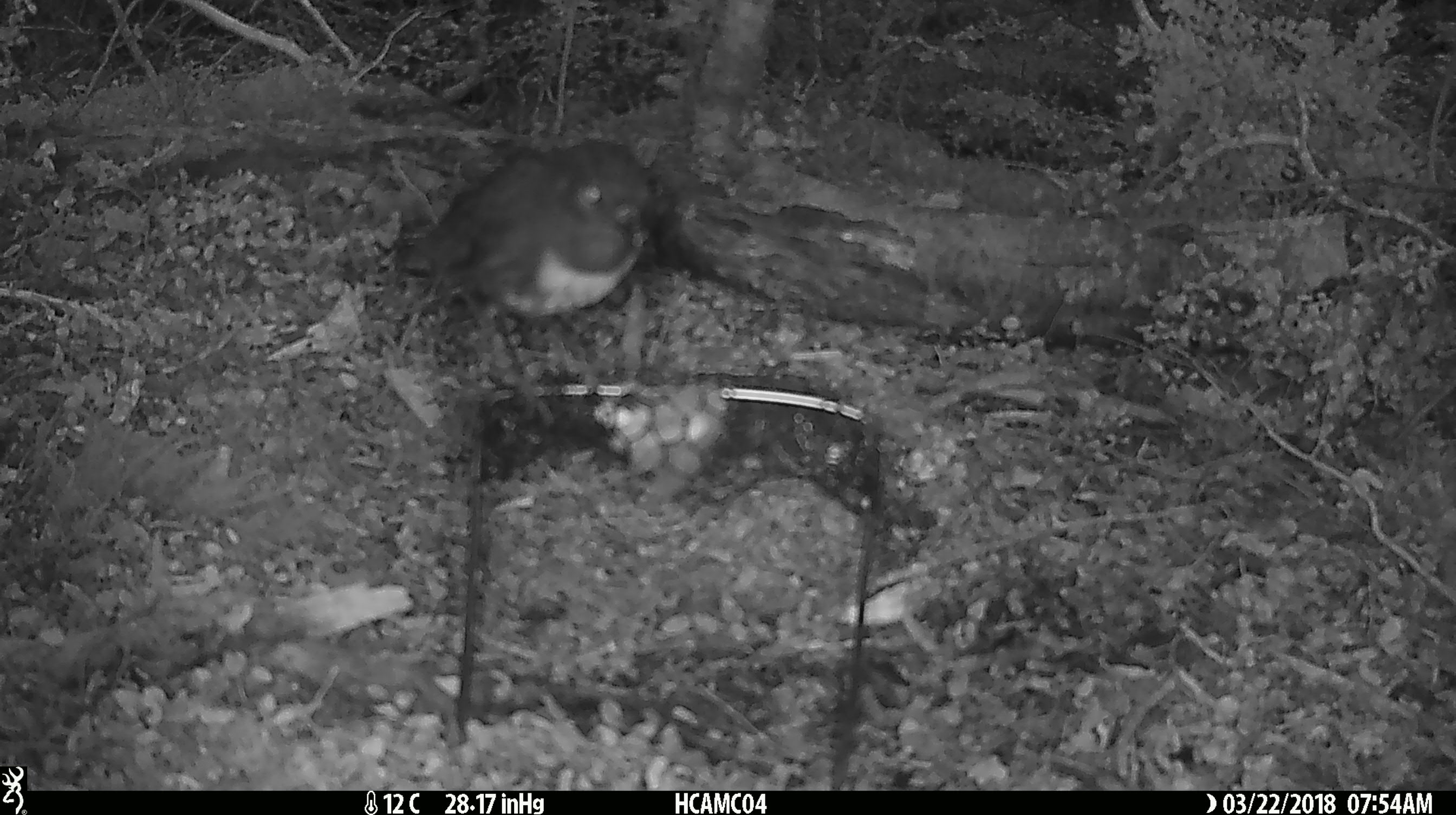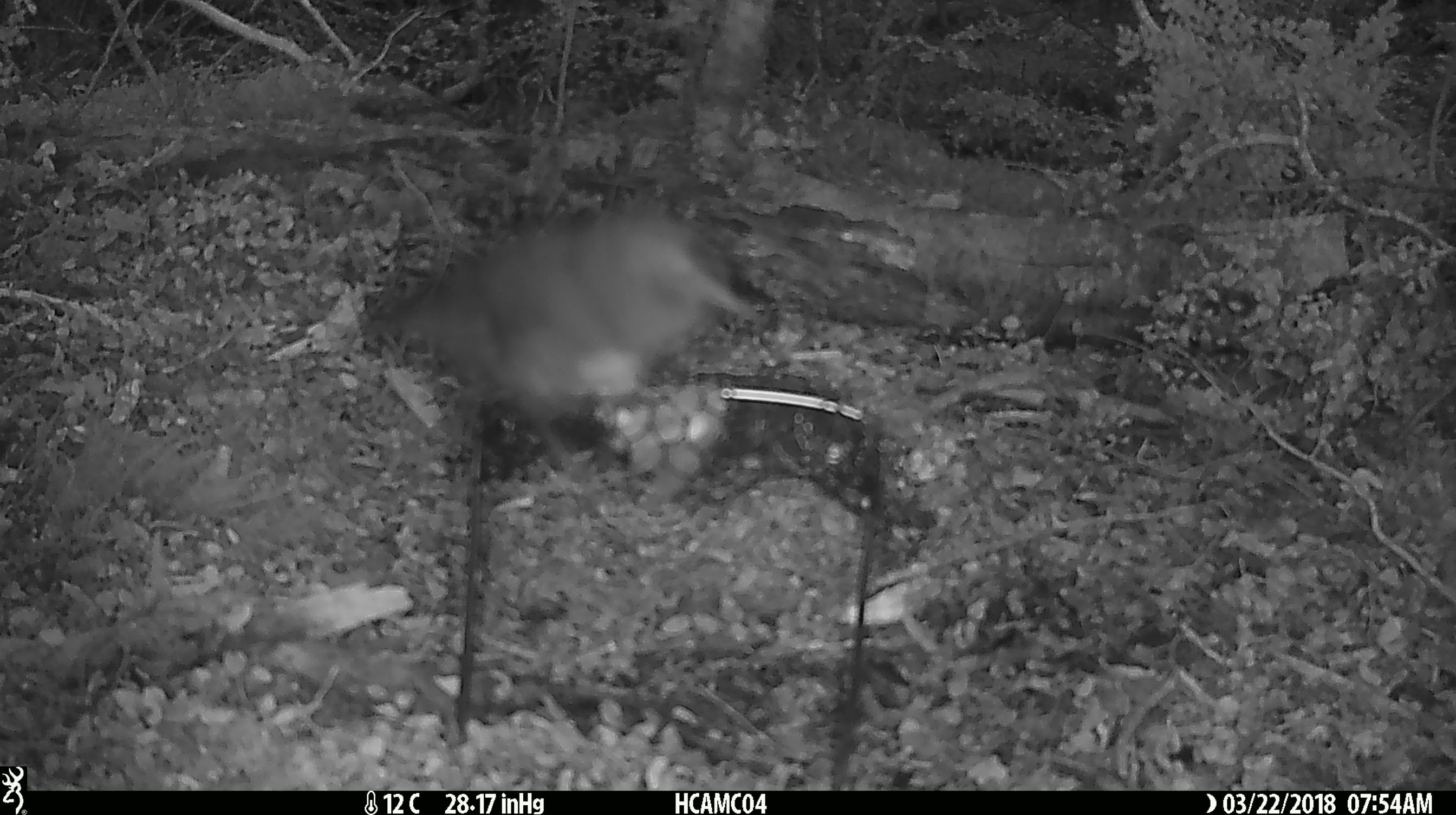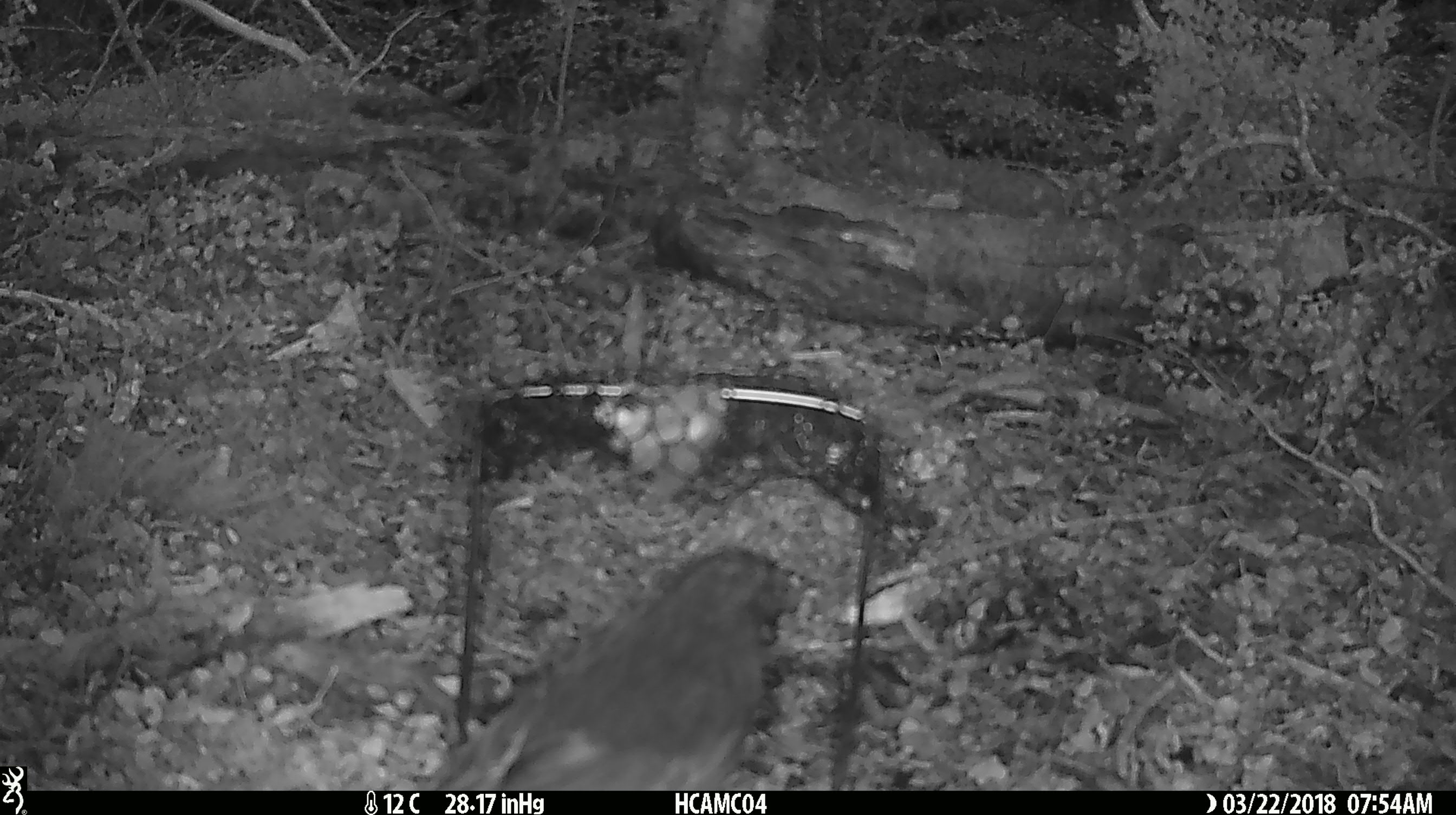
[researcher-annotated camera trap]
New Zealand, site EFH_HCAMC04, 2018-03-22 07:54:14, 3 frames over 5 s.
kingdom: Animalia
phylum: Chordata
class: Aves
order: Passeriformes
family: Petroicidae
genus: Petroica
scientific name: Petroica australis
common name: new zealand robin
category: robin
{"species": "robin (new zealand robin) (Petroica australis)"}